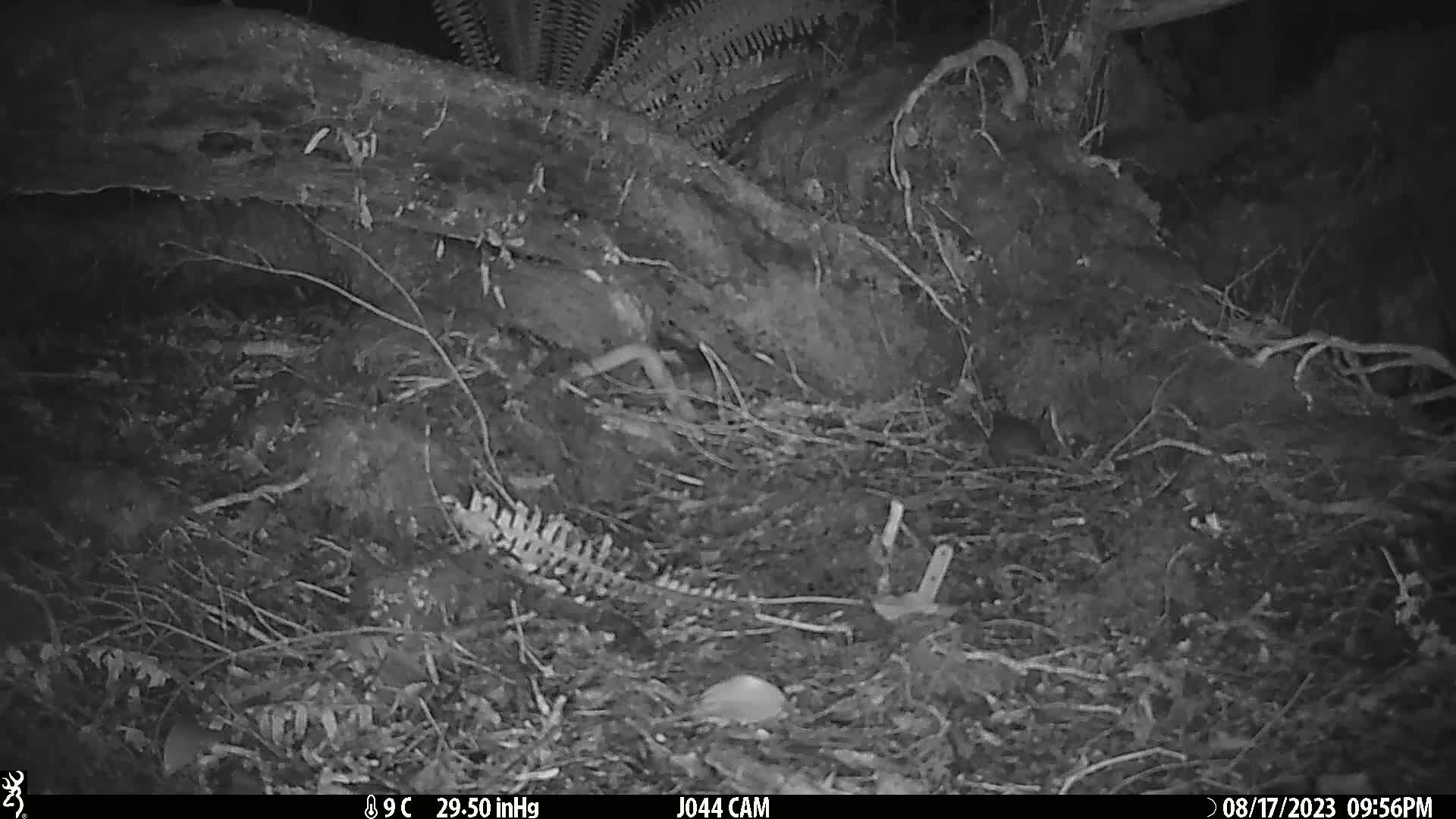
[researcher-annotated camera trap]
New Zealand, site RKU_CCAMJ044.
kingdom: Animalia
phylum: Chordata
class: Mammalia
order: Rodentia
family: Muridae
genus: Rattus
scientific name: Rattus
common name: rat